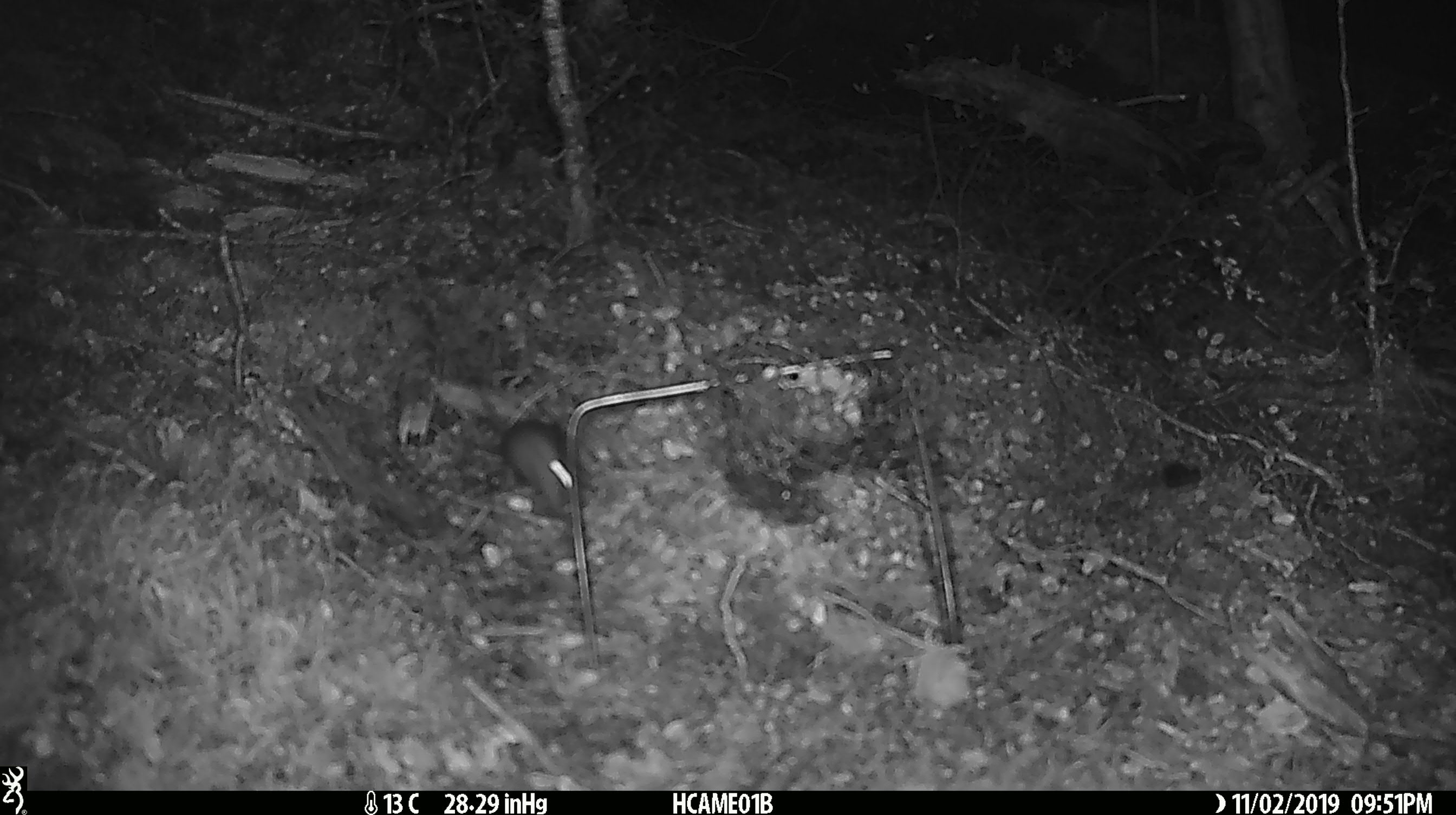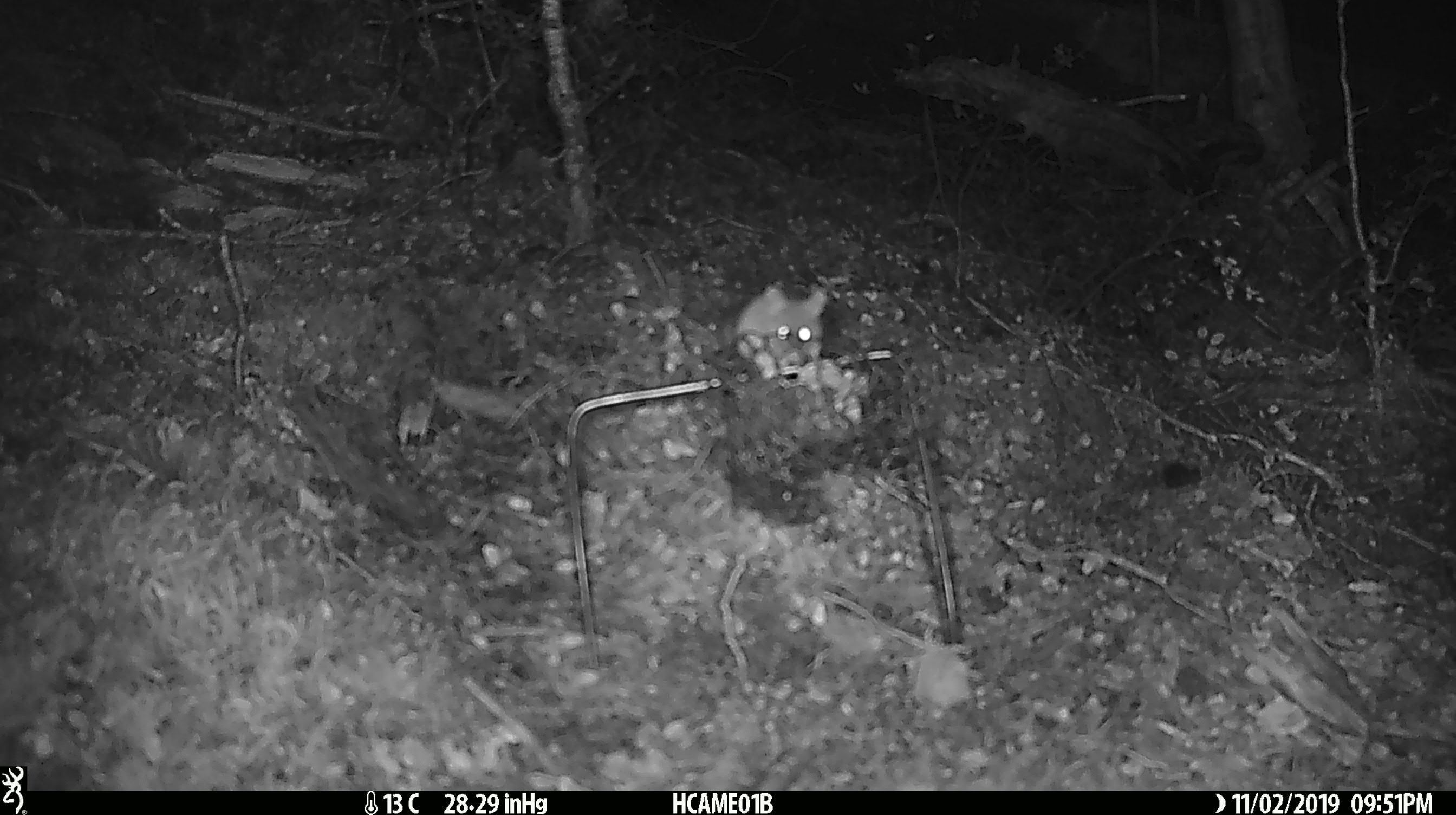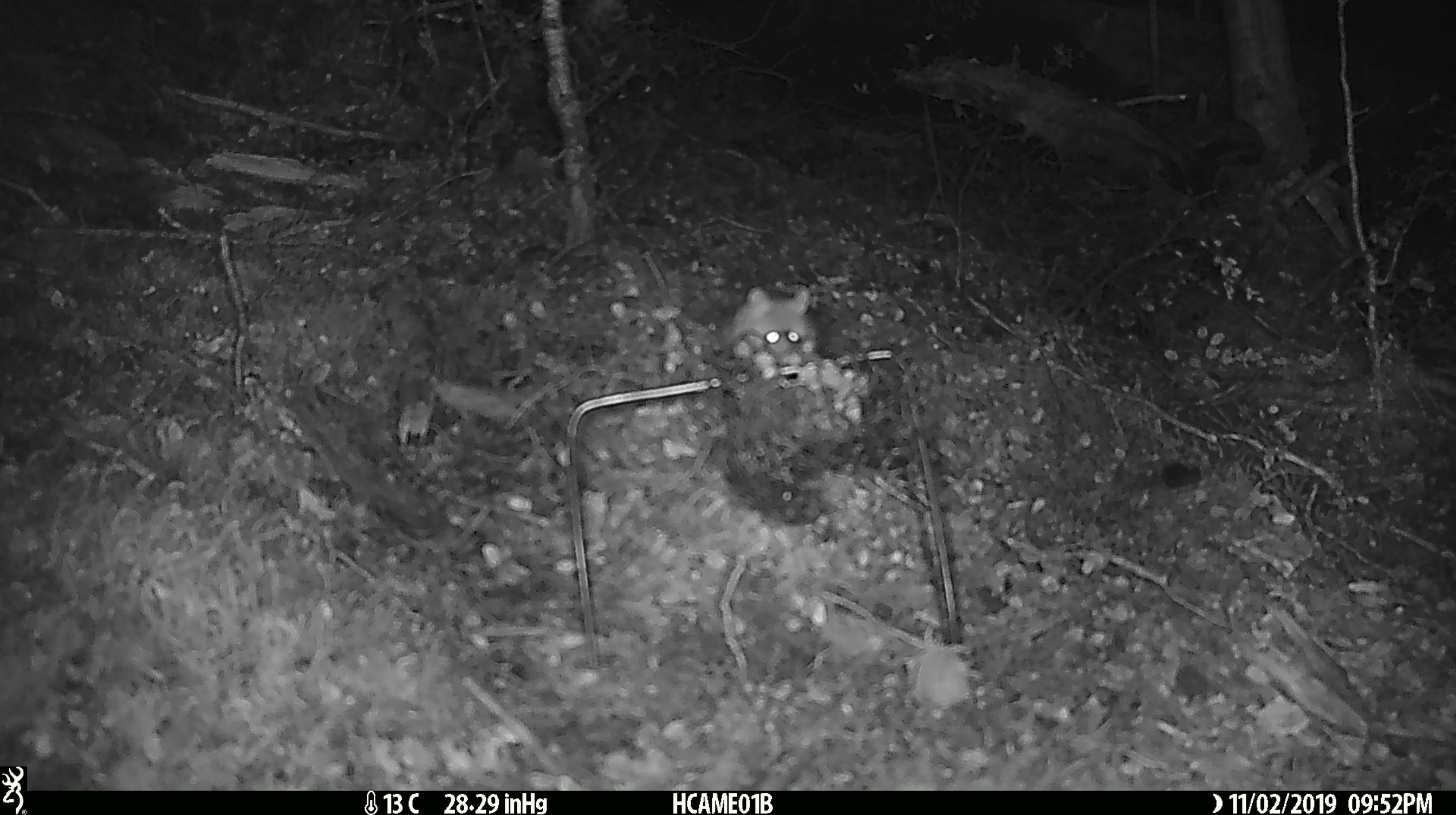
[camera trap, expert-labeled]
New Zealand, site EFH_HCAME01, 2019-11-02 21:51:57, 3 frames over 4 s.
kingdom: Animalia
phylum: Chordata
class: Mammalia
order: Rodentia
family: Muridae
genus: Mus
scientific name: Mus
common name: mouse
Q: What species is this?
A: Mouse (Mus).